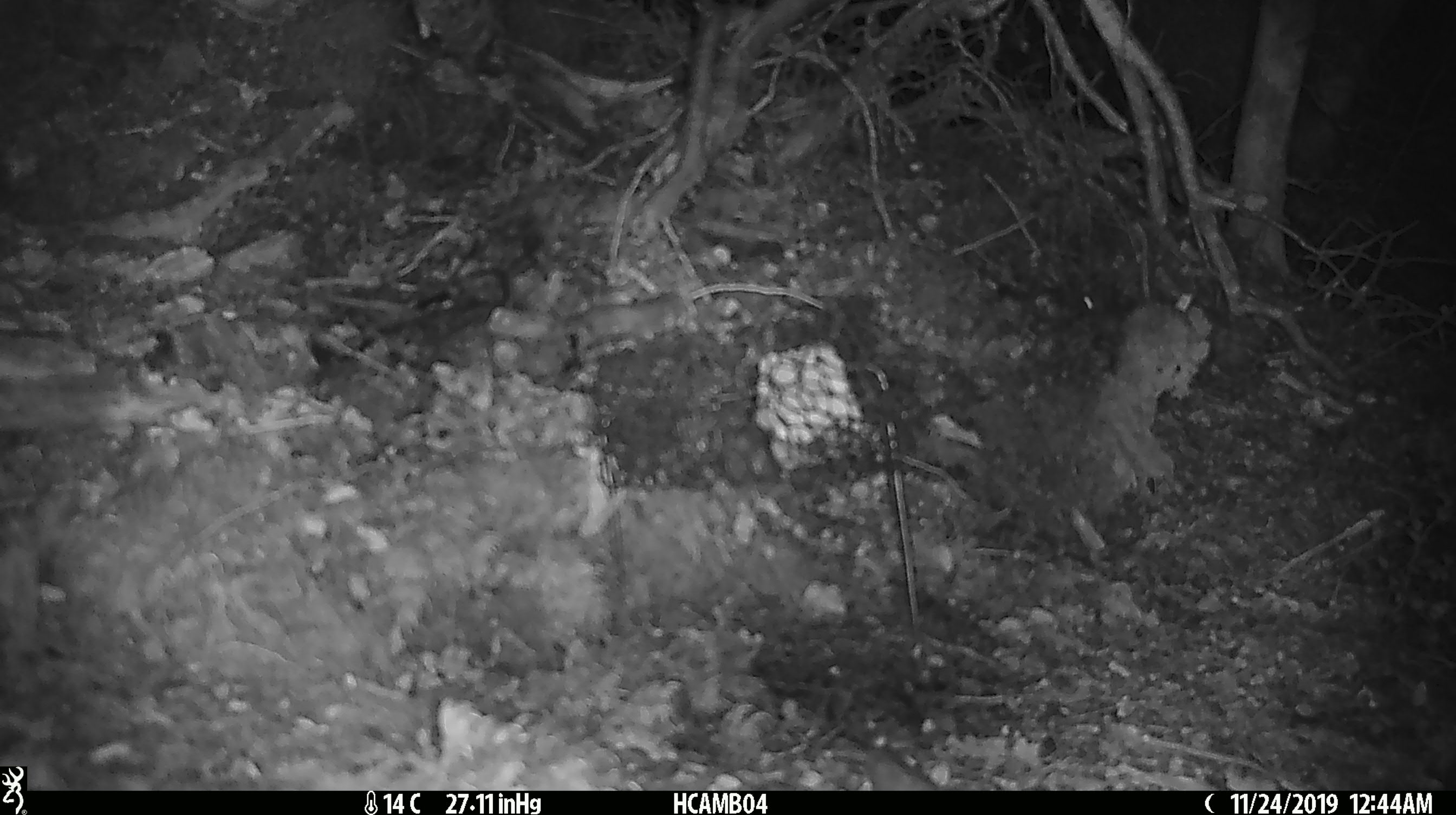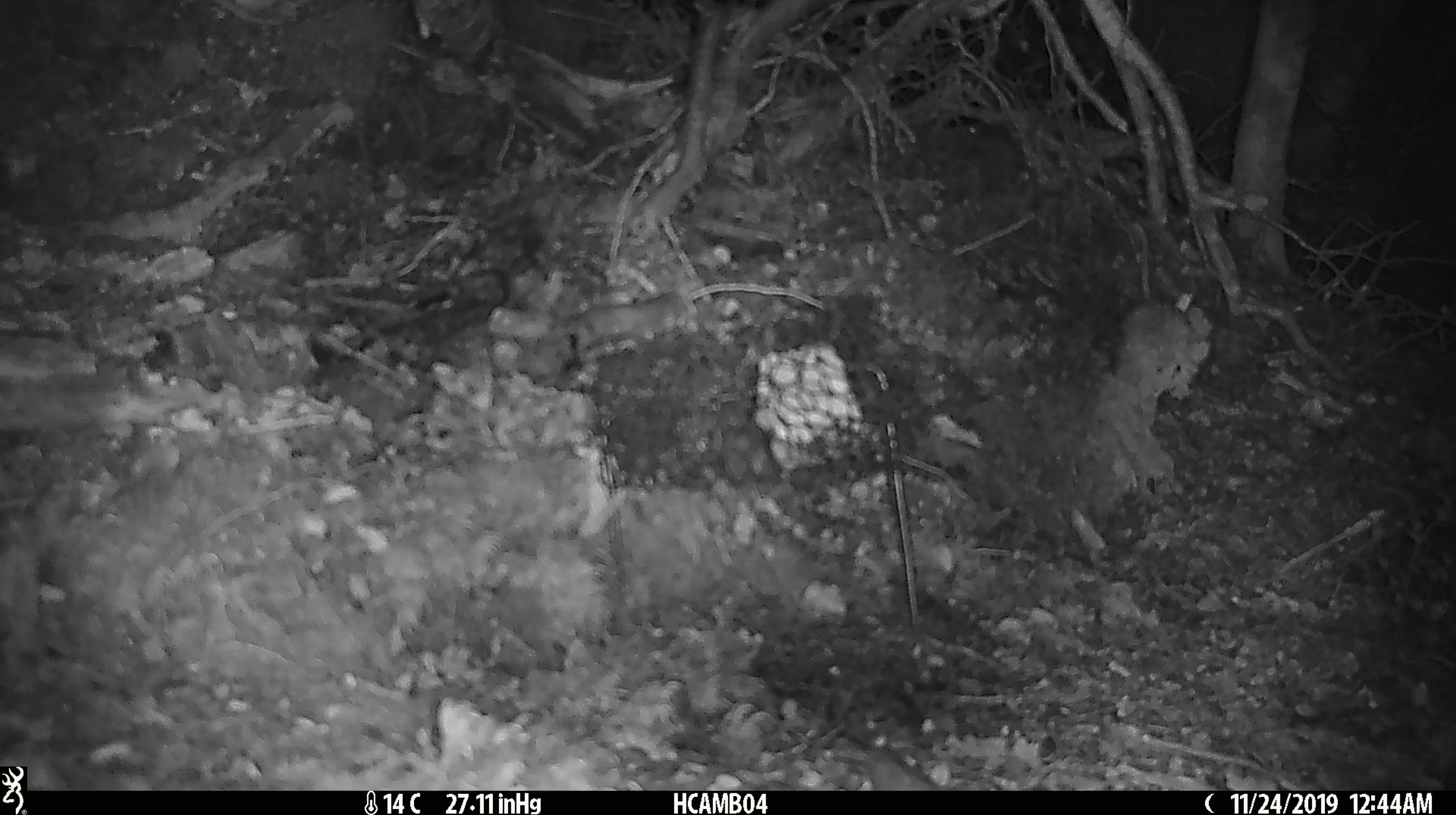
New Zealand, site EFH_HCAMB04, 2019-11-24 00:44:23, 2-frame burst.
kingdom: Animalia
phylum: Chordata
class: Mammalia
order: Rodentia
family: Muridae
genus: Mus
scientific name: Mus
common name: mouse